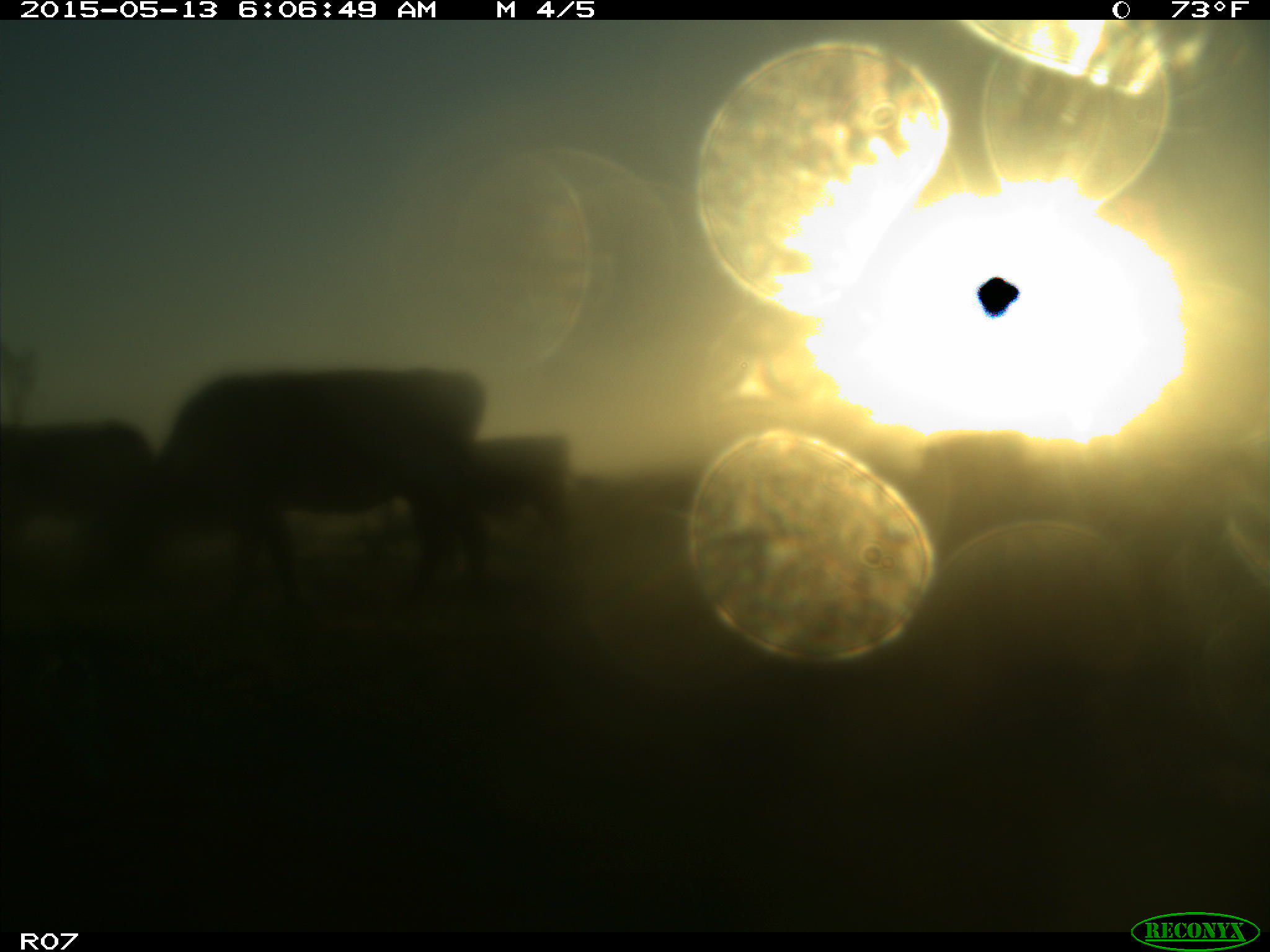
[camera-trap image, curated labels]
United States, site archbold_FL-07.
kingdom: Animalia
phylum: Chordata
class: Mammalia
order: Artiodactyla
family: Bovidae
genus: Bos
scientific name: Bos taurus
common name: domestic cow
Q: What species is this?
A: Bos taurus (domestic cow).